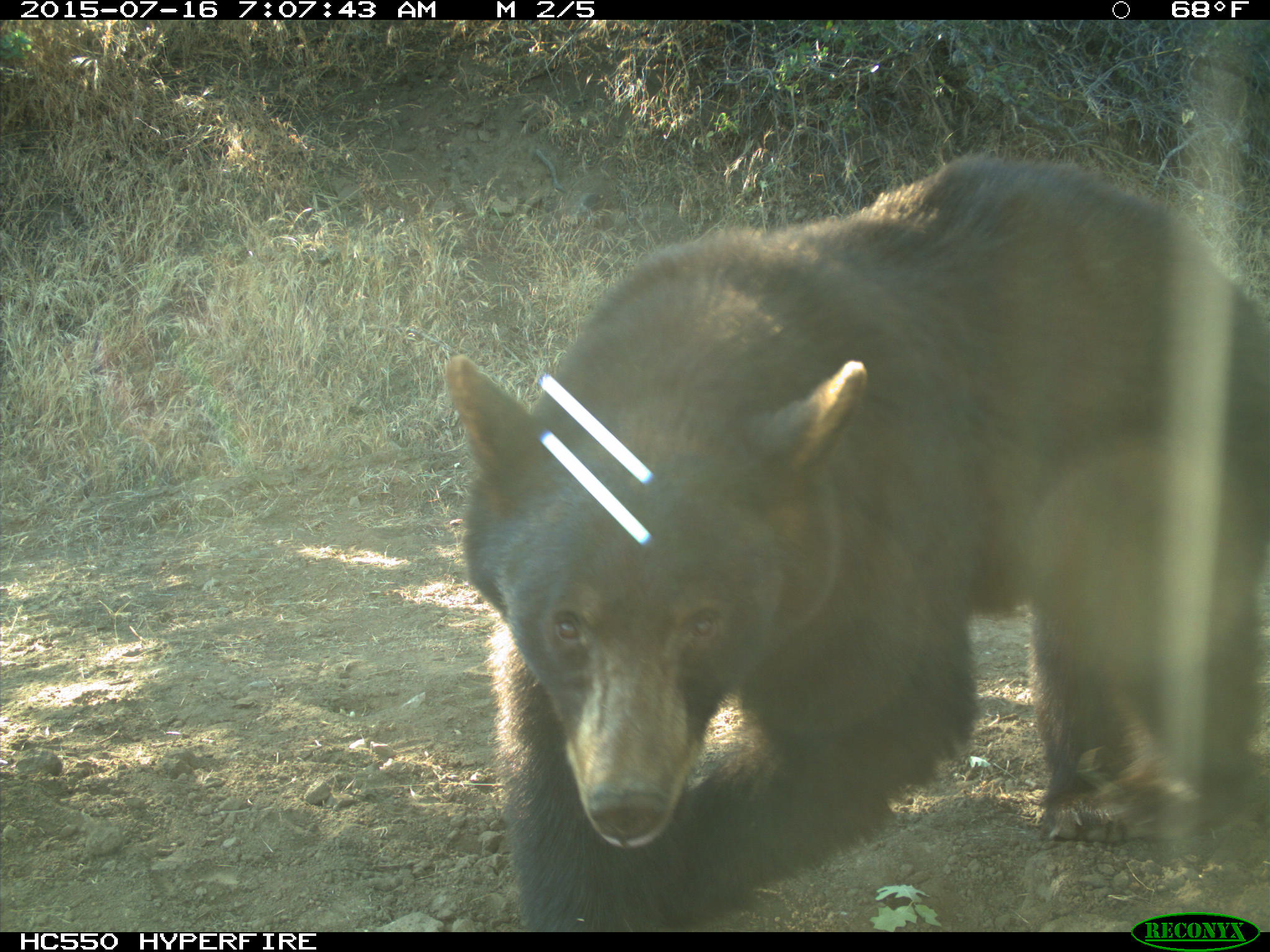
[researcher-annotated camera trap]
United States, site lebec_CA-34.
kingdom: Animalia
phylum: Chordata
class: Mammalia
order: Carnivora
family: Ursidae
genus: Ursus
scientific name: Ursus americanus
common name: american black bear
Ursus americanus (american black bear).